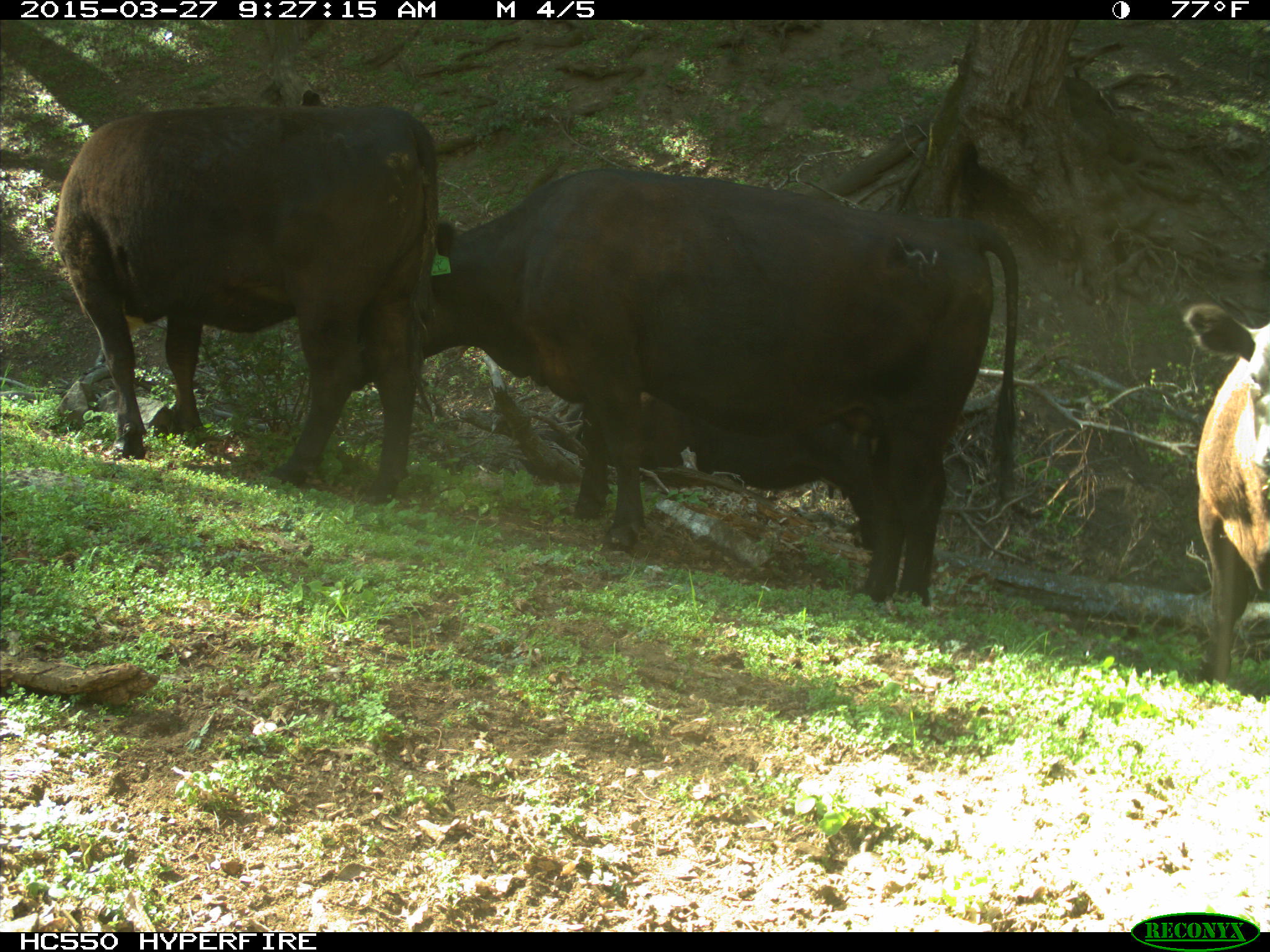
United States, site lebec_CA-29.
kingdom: Animalia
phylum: Chordata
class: Mammalia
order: Artiodactyla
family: Bovidae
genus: Bos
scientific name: Bos taurus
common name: domestic cow